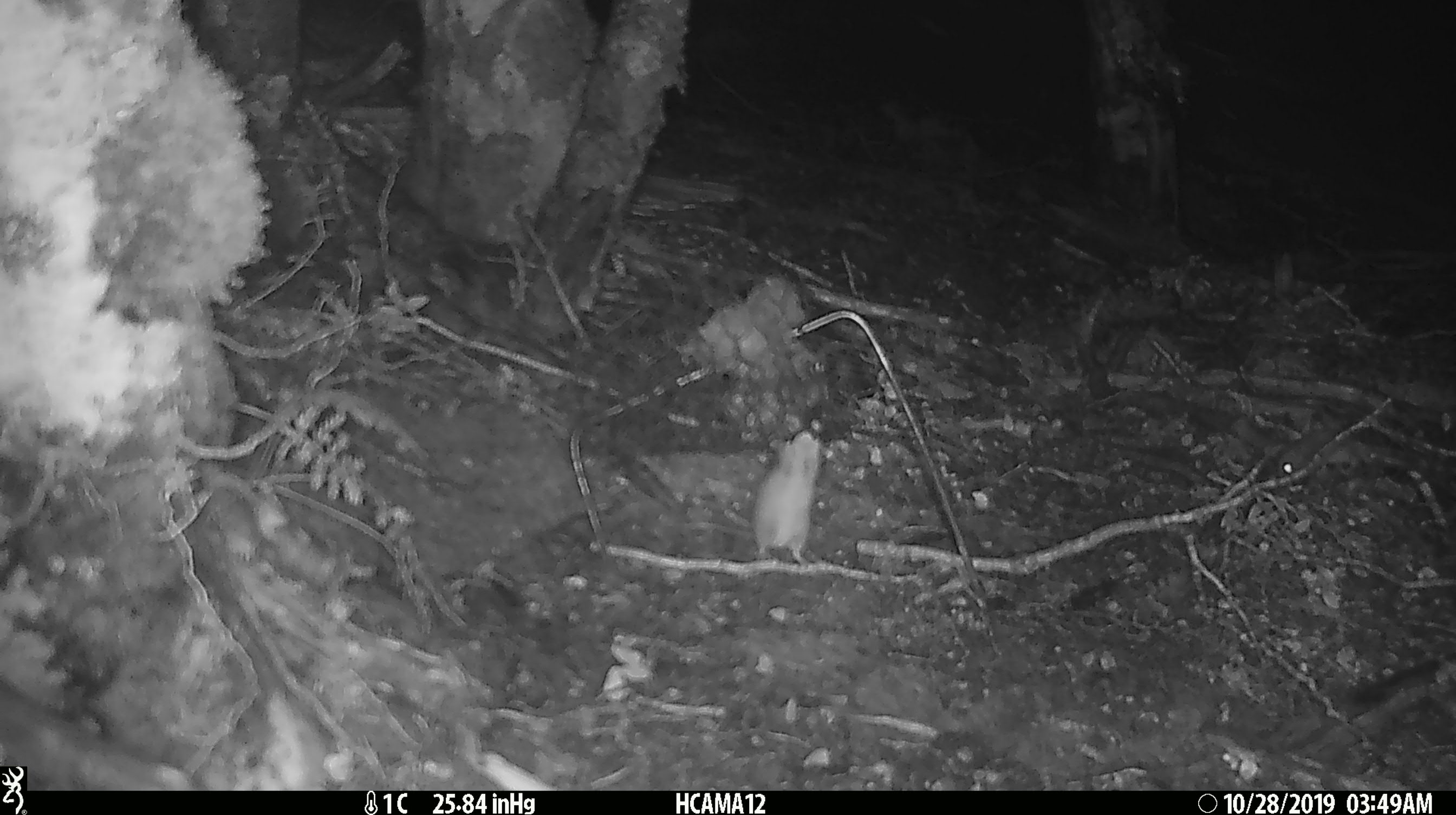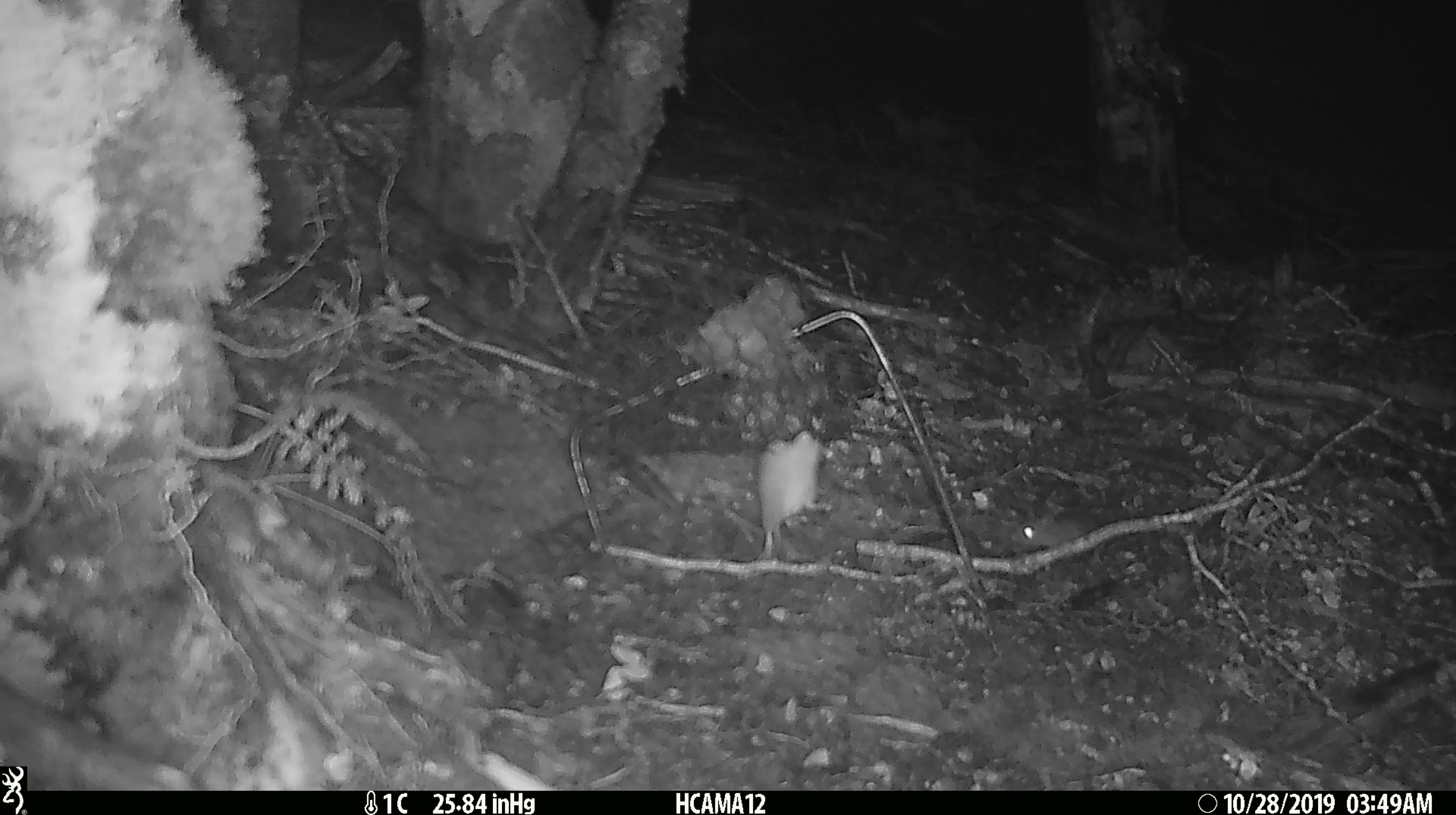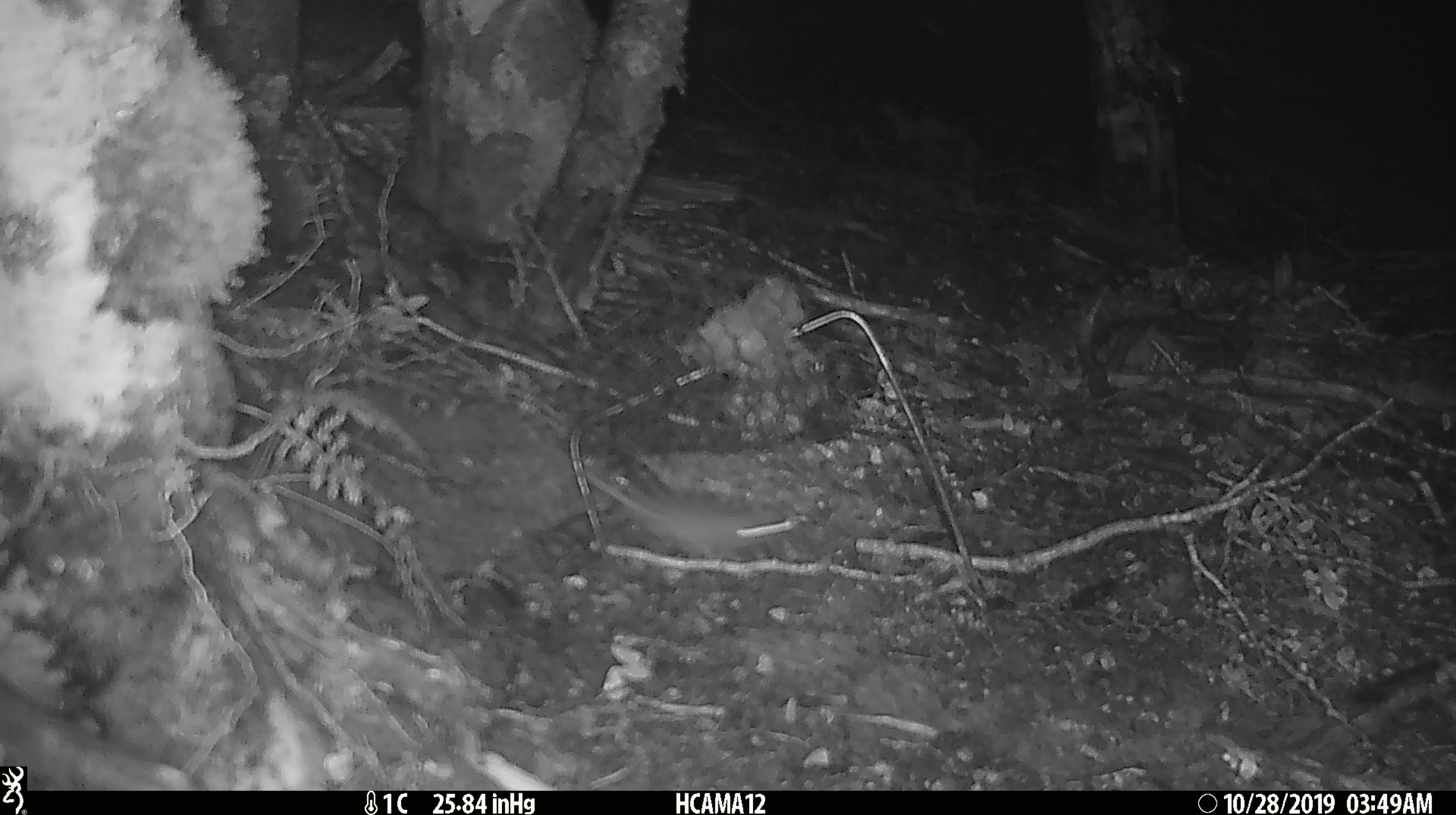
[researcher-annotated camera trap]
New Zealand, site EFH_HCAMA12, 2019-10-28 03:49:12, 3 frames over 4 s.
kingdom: Animalia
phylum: Chordata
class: Mammalia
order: Rodentia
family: Muridae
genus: Mus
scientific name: Mus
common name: mouse